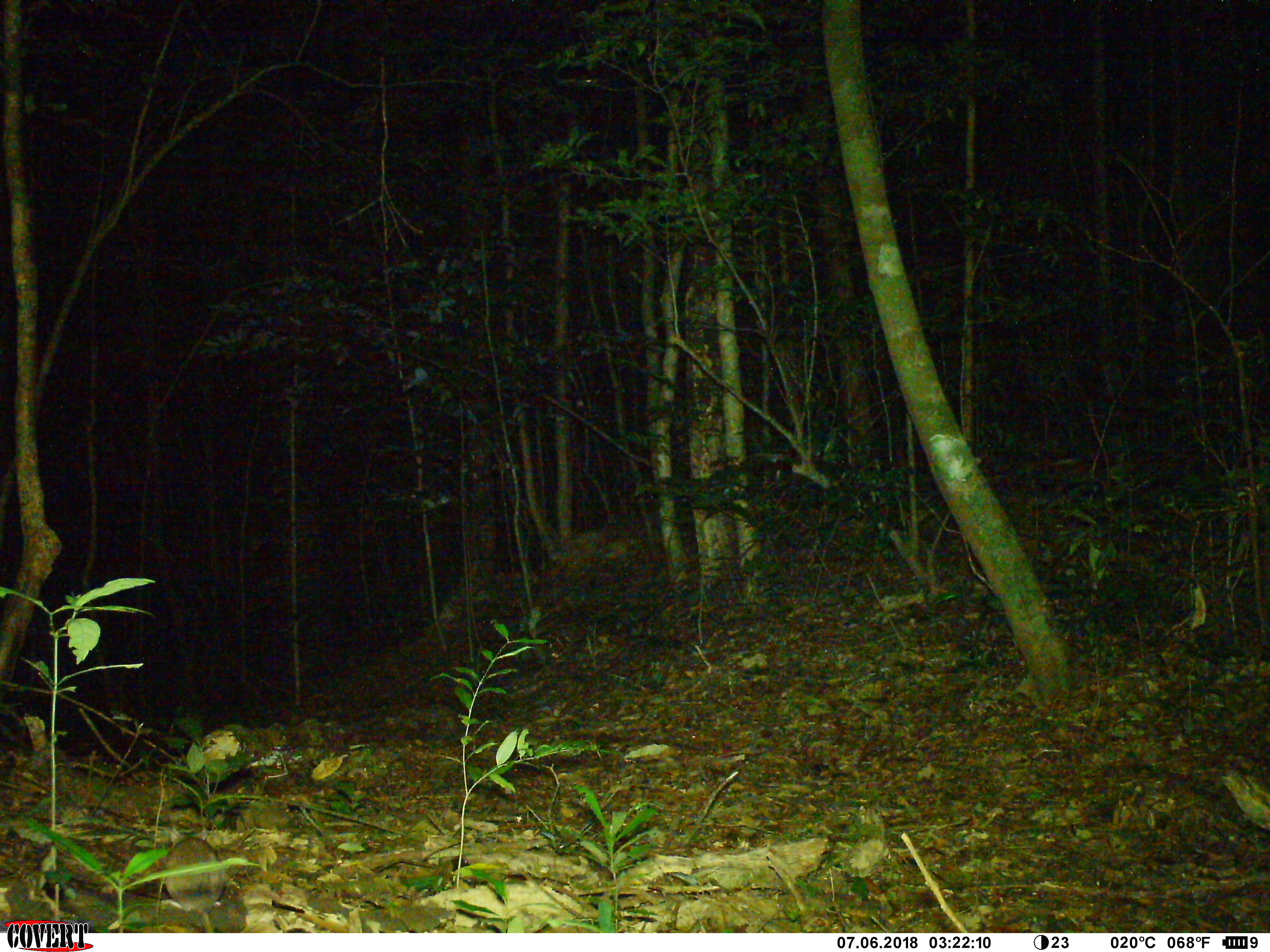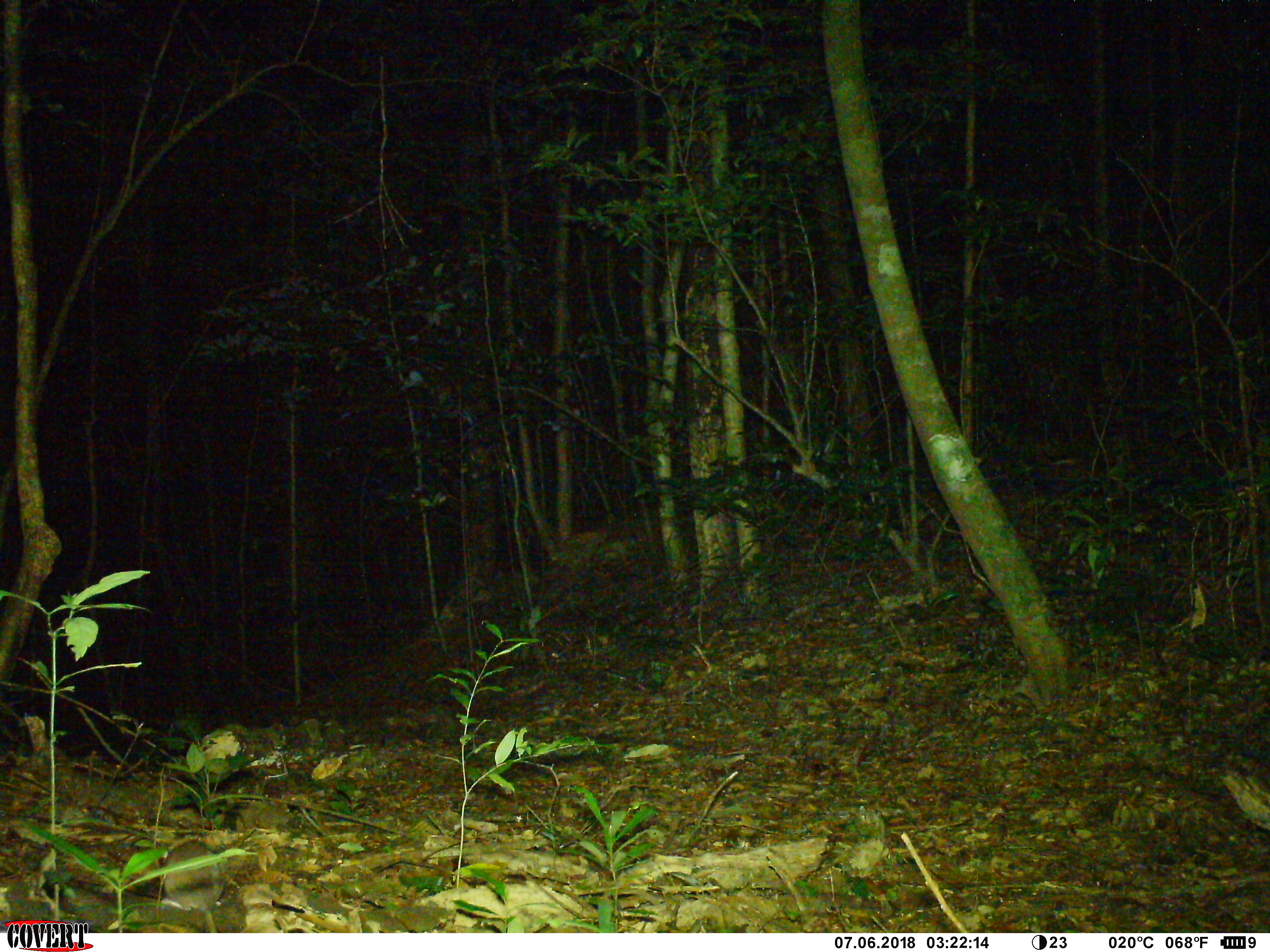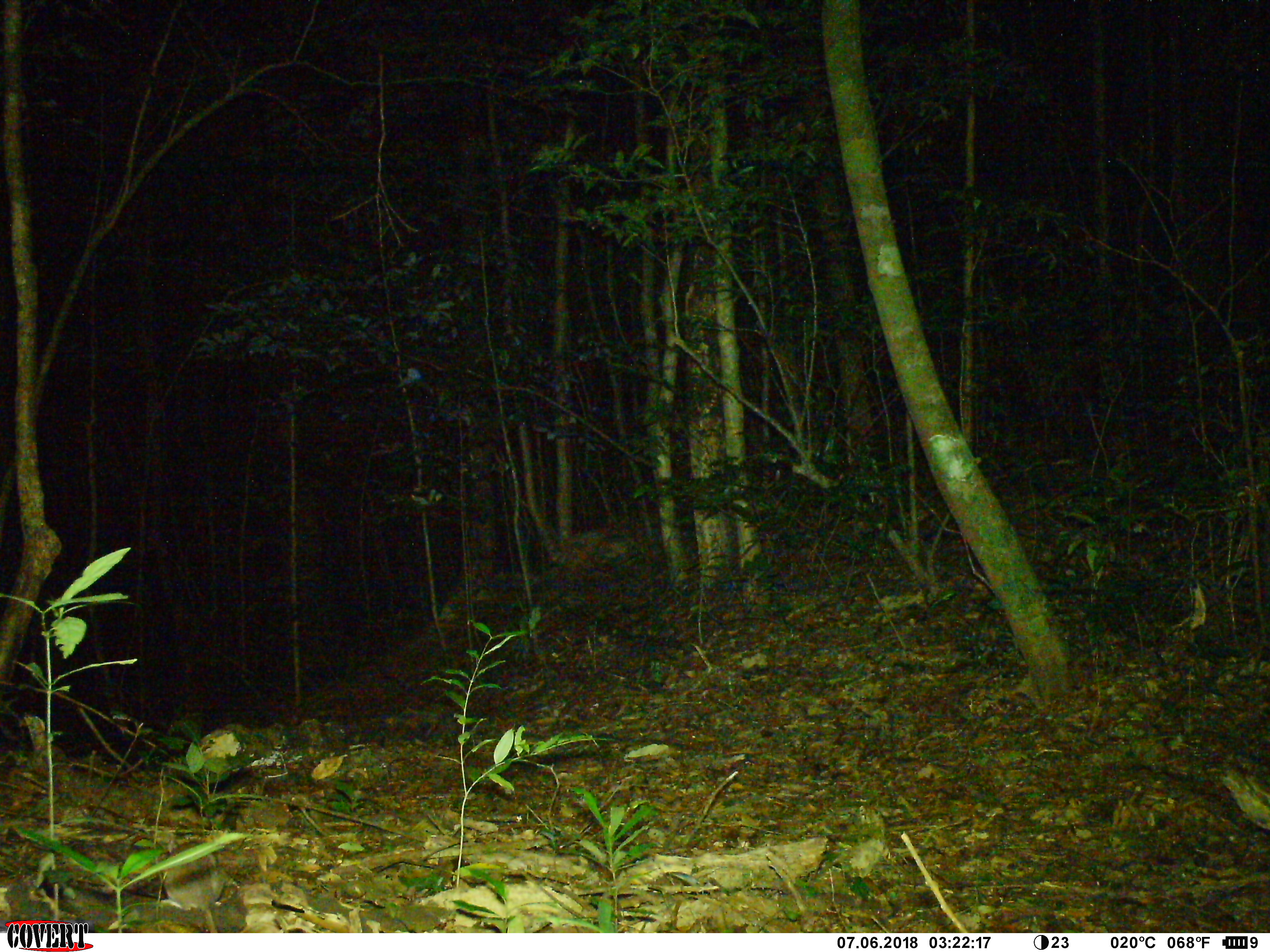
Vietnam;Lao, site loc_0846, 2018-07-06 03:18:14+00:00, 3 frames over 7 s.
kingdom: Animalia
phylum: Chordata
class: Mammalia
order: Rodentia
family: Muridae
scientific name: Muridae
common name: old-world mice and rats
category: unidentified murid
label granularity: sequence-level